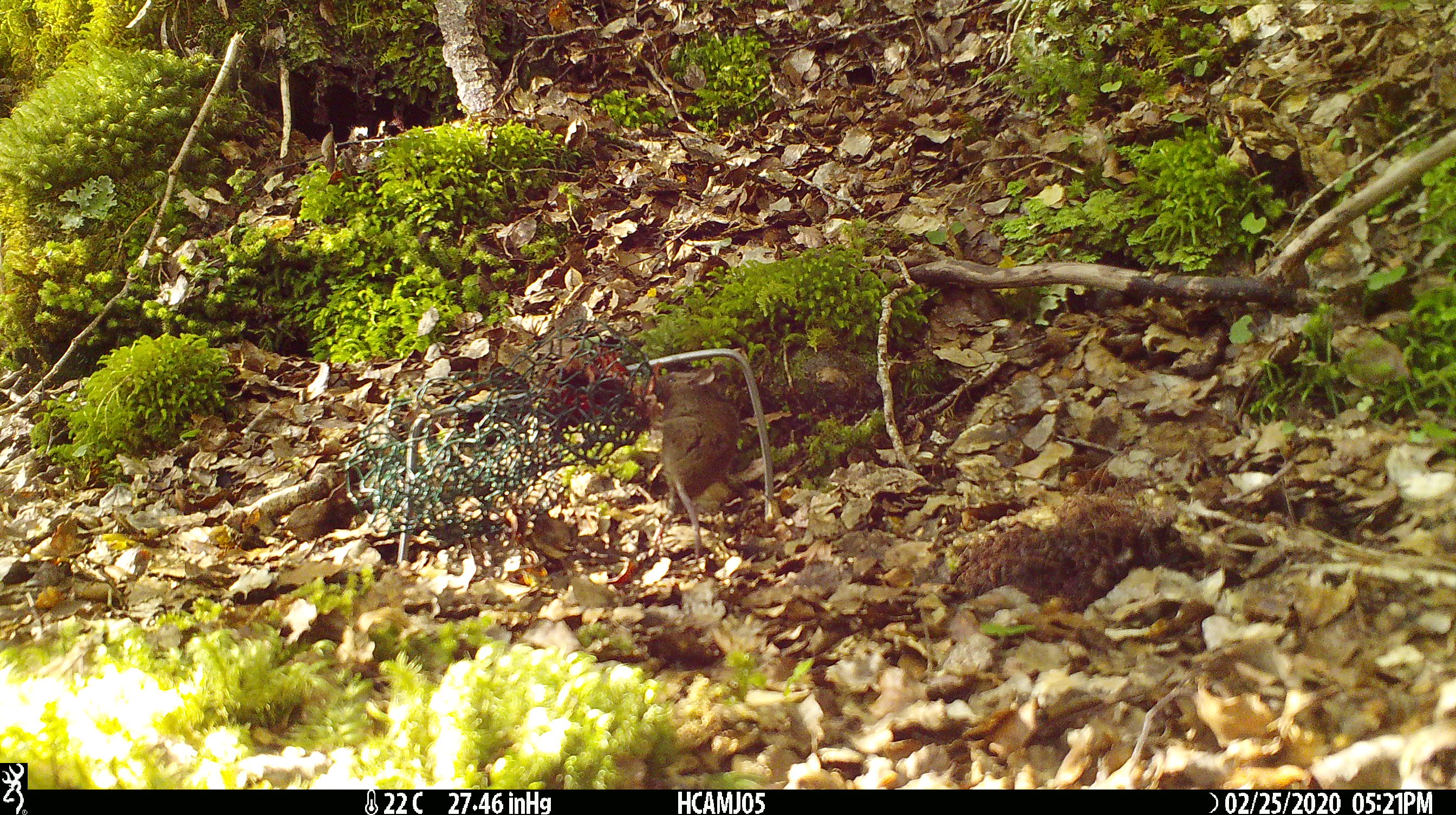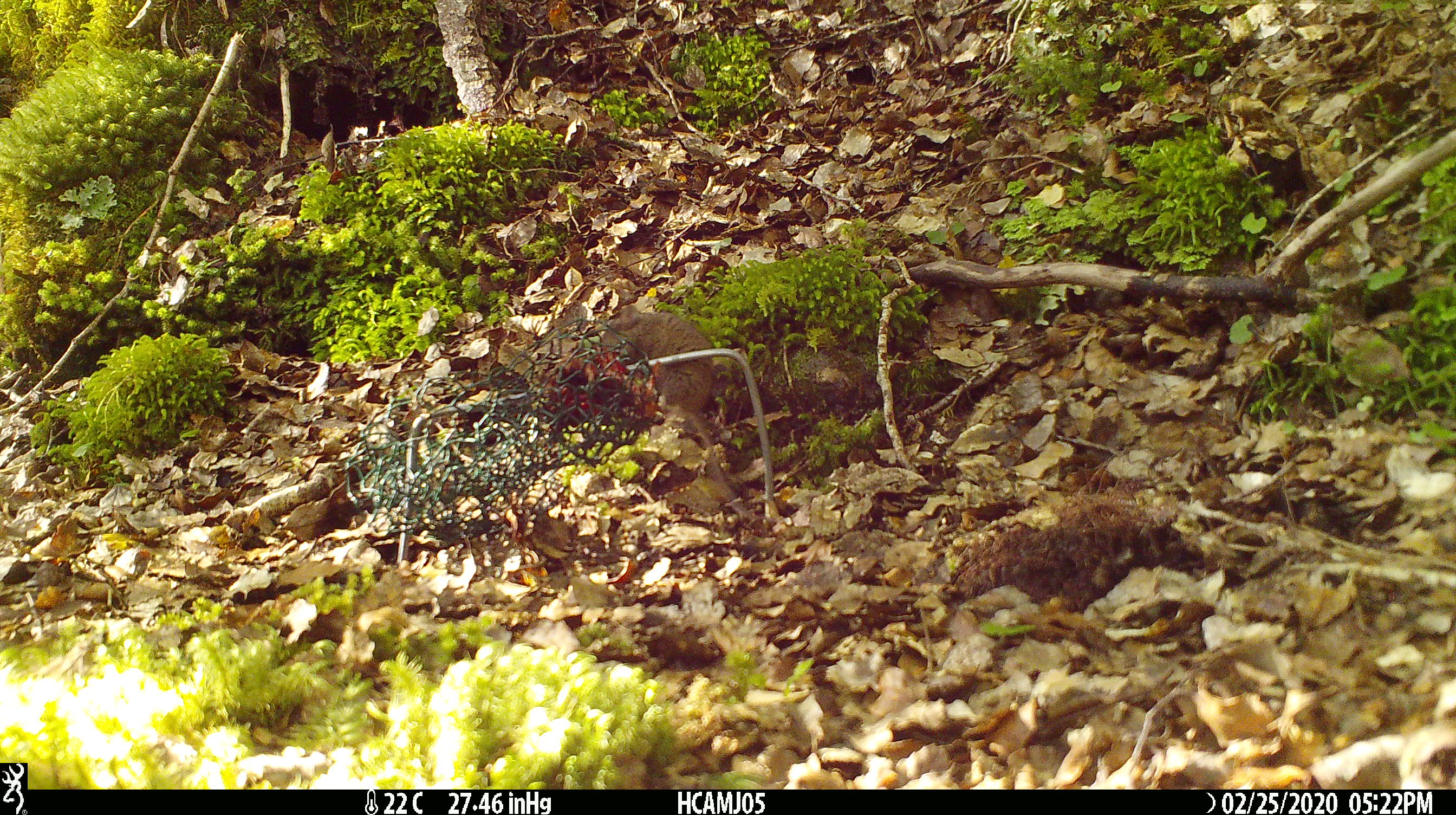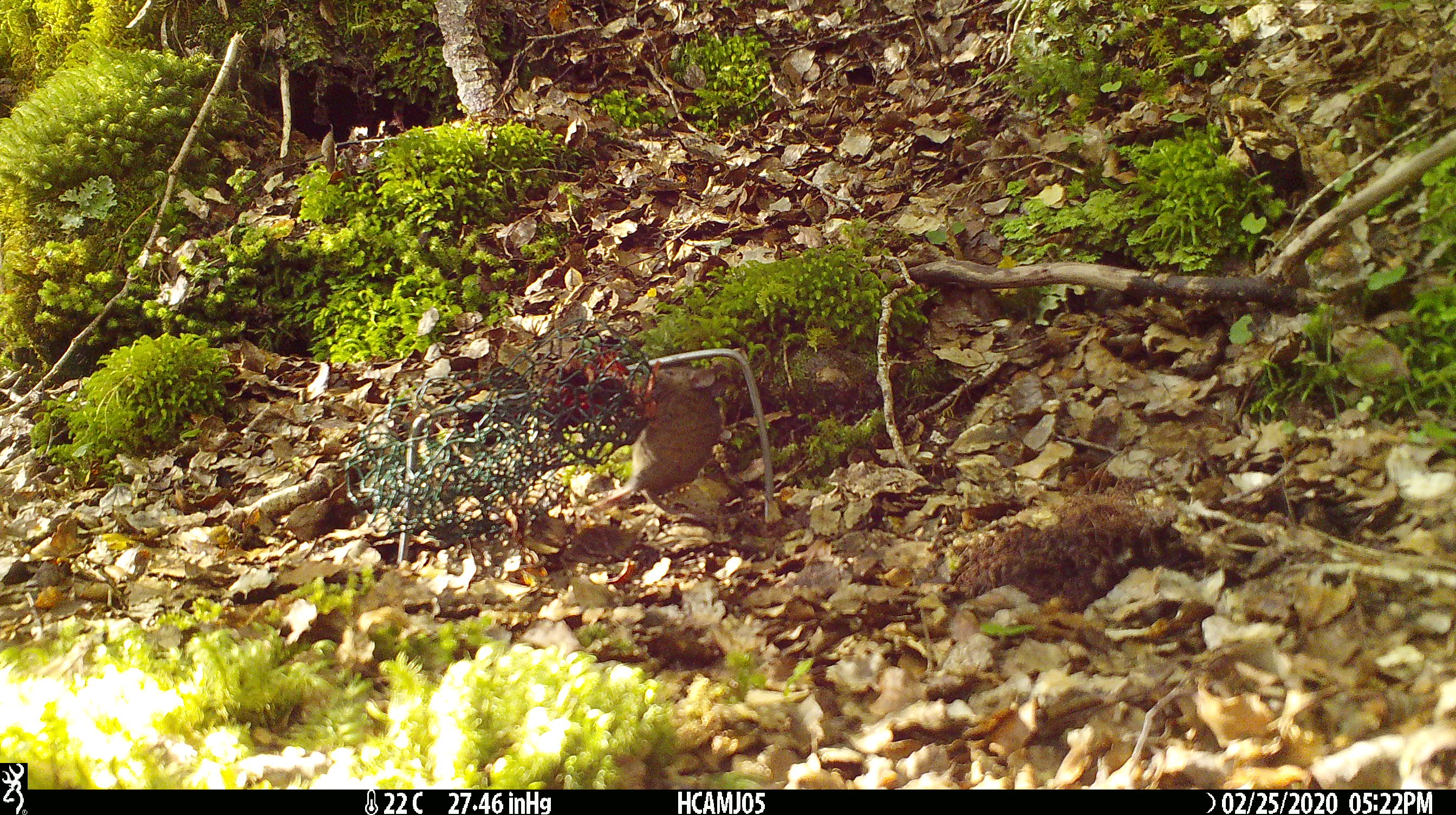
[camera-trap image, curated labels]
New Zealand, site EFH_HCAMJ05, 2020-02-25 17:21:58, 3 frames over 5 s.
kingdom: Animalia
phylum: Chordata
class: Mammalia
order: Rodentia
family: Muridae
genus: Mus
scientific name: Mus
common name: mouse